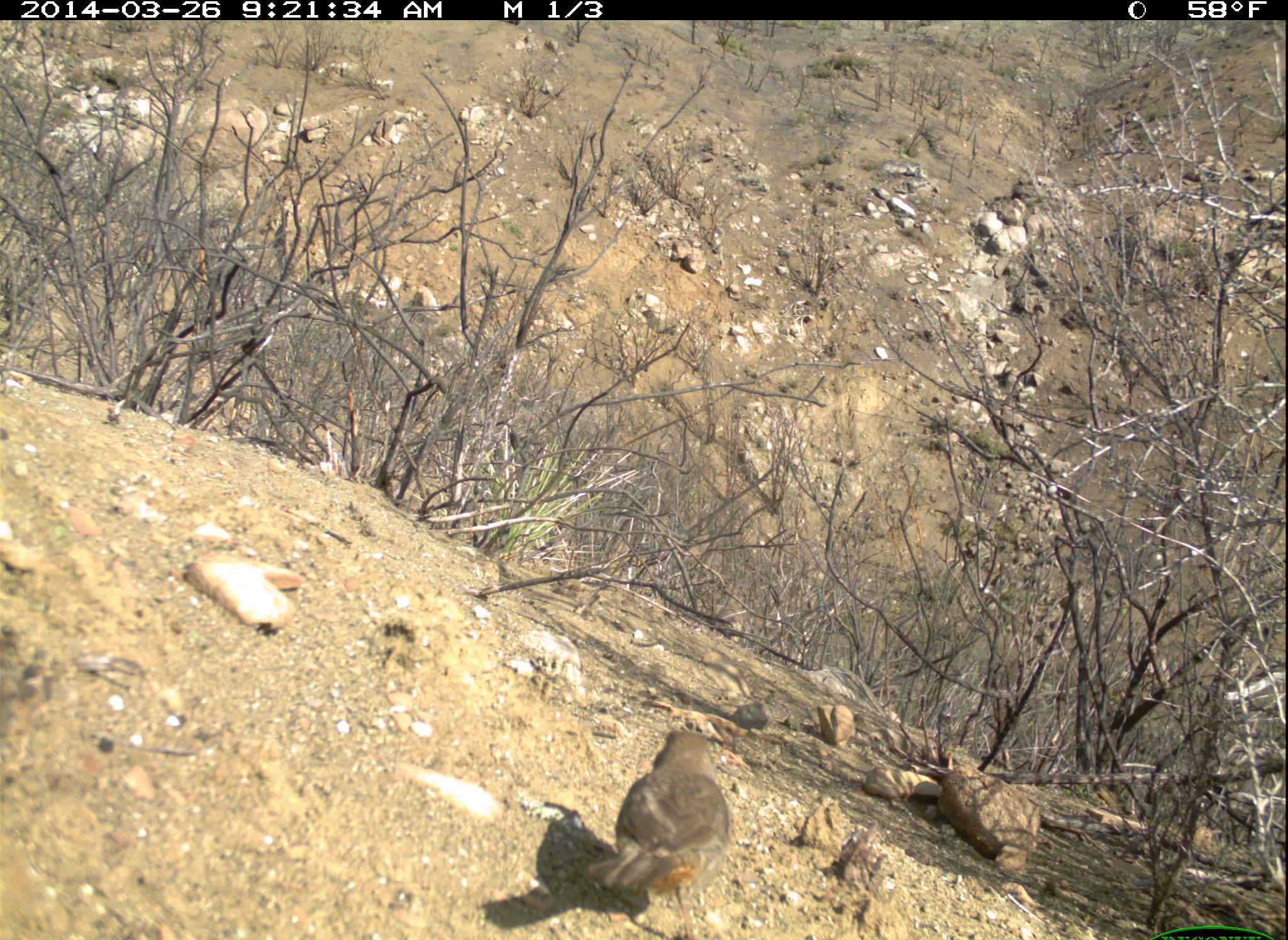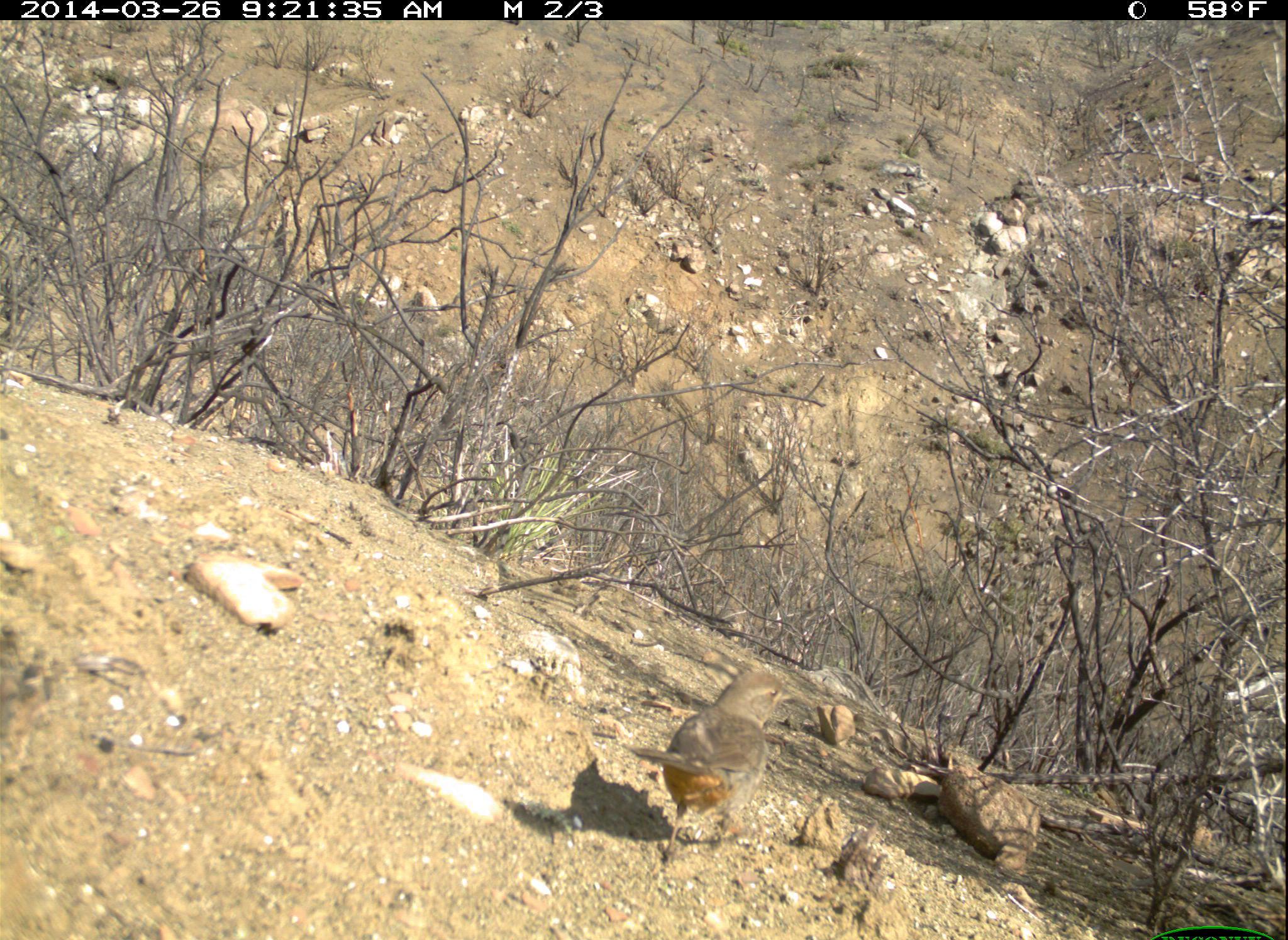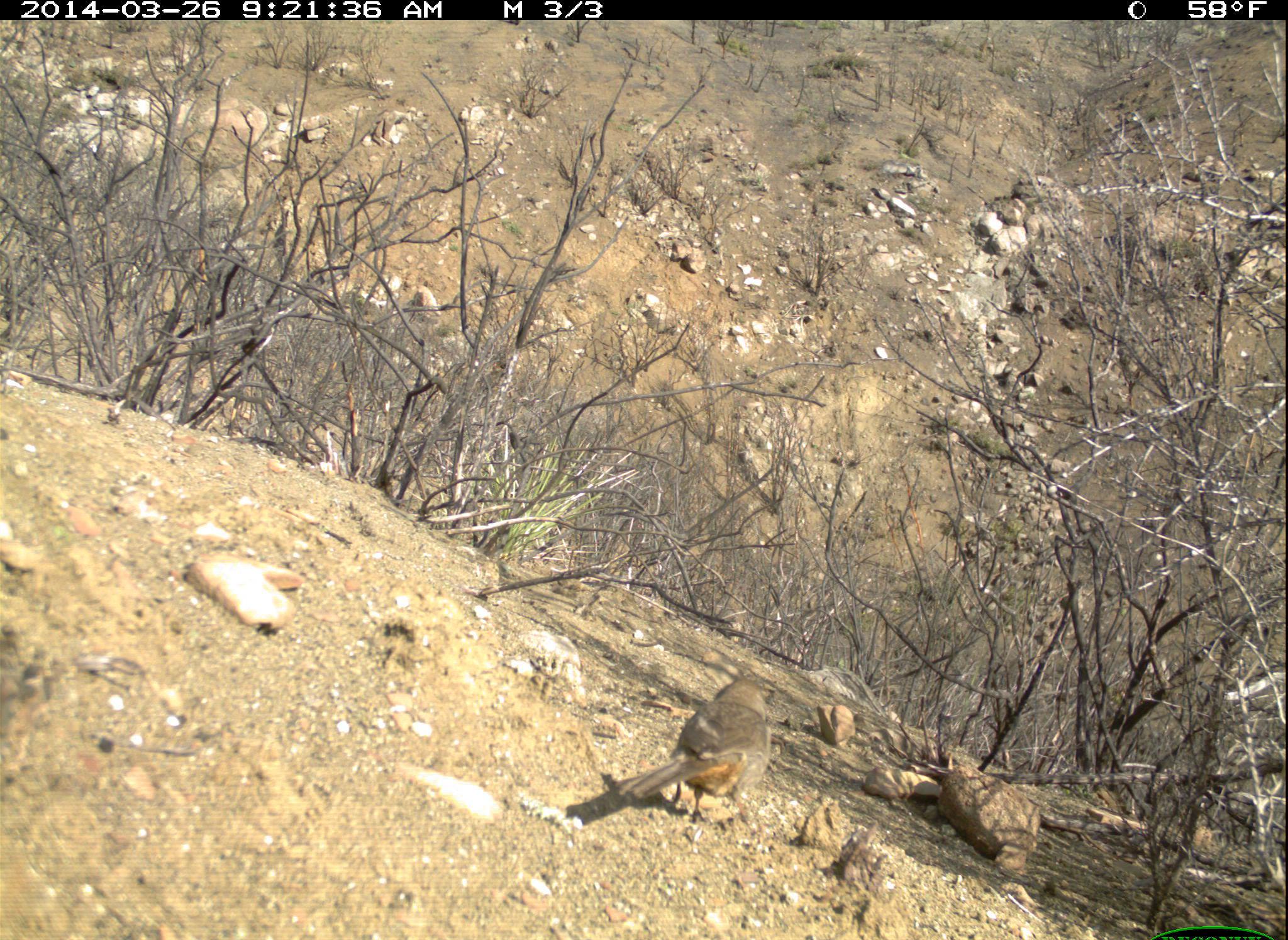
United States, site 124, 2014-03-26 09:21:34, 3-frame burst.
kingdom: Animalia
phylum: Chordata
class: Aves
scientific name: Aves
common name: bird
Bird (Aves).